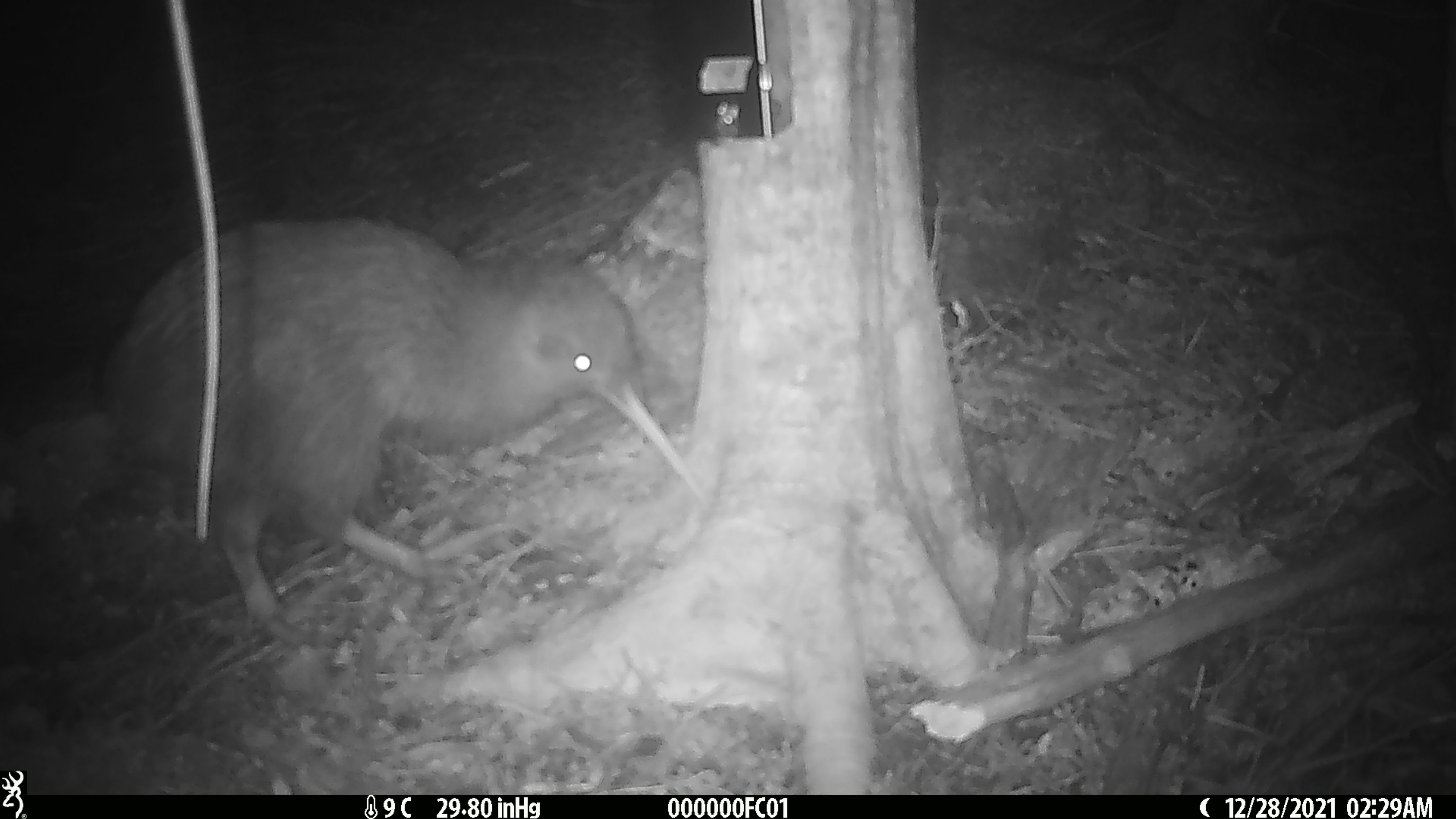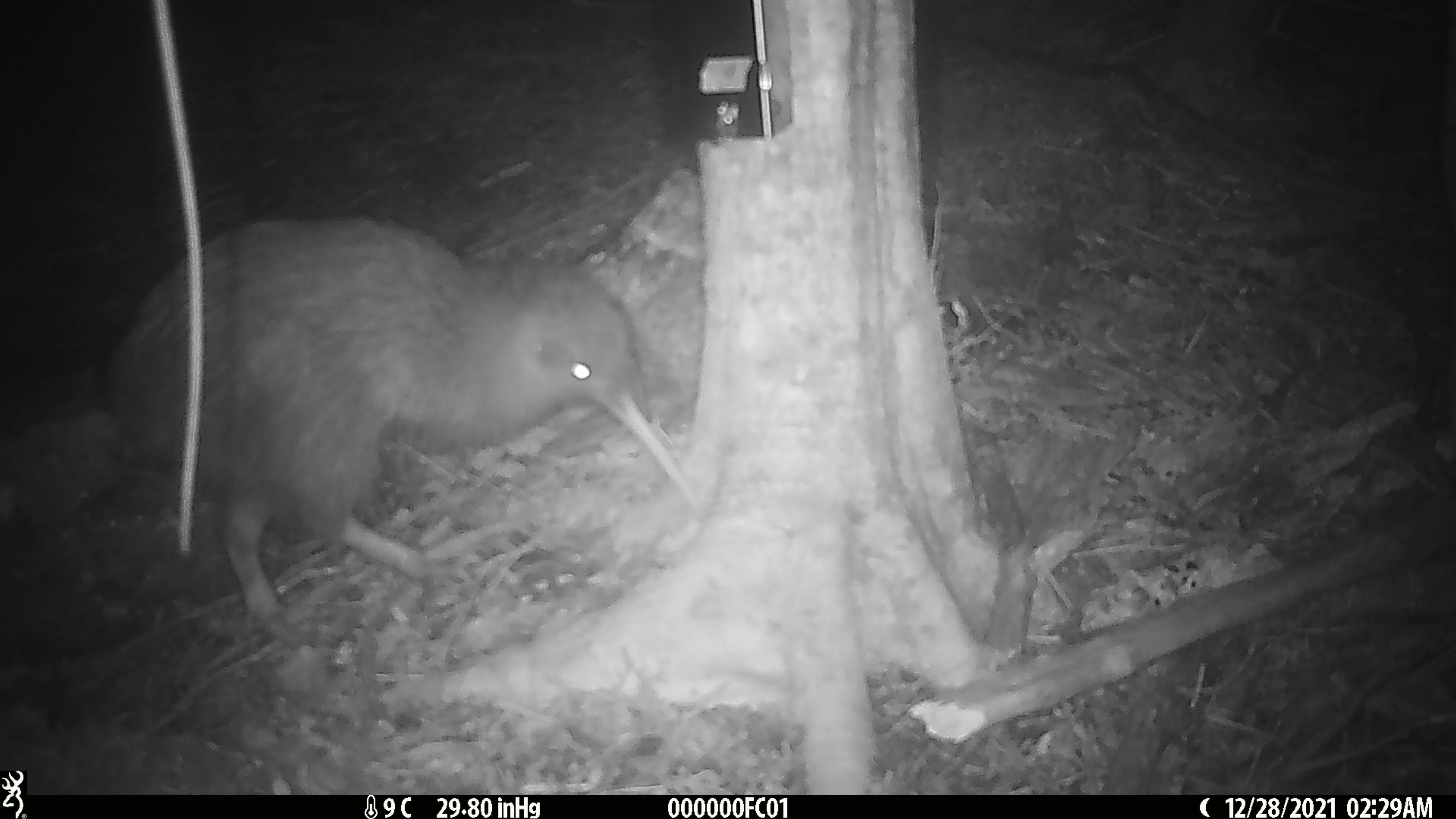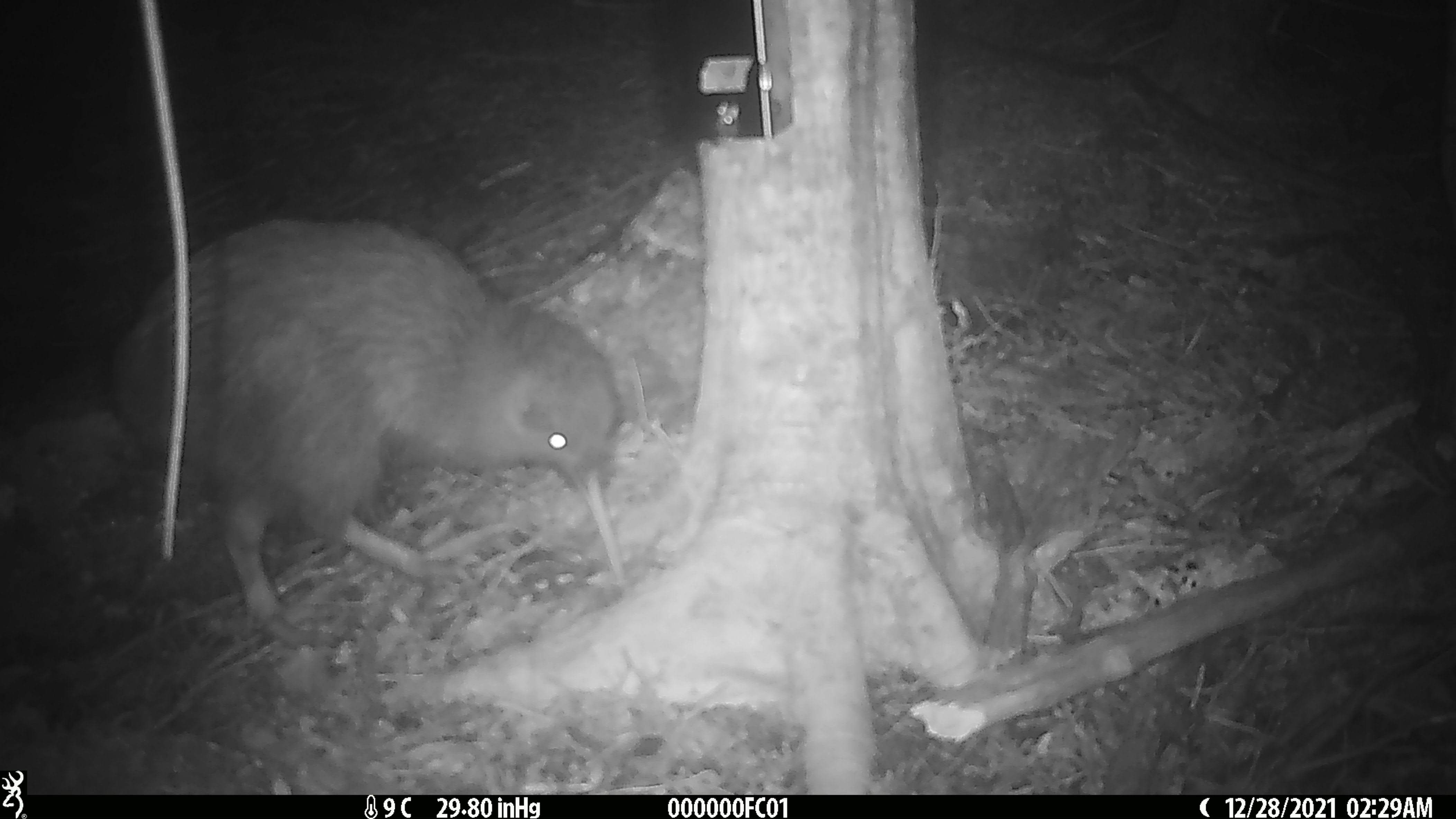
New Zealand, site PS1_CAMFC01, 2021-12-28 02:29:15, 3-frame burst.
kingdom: Animalia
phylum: Chordata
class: Aves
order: Apterygiformes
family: Apterygidae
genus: Apteryx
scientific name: Apteryx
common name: kiwi